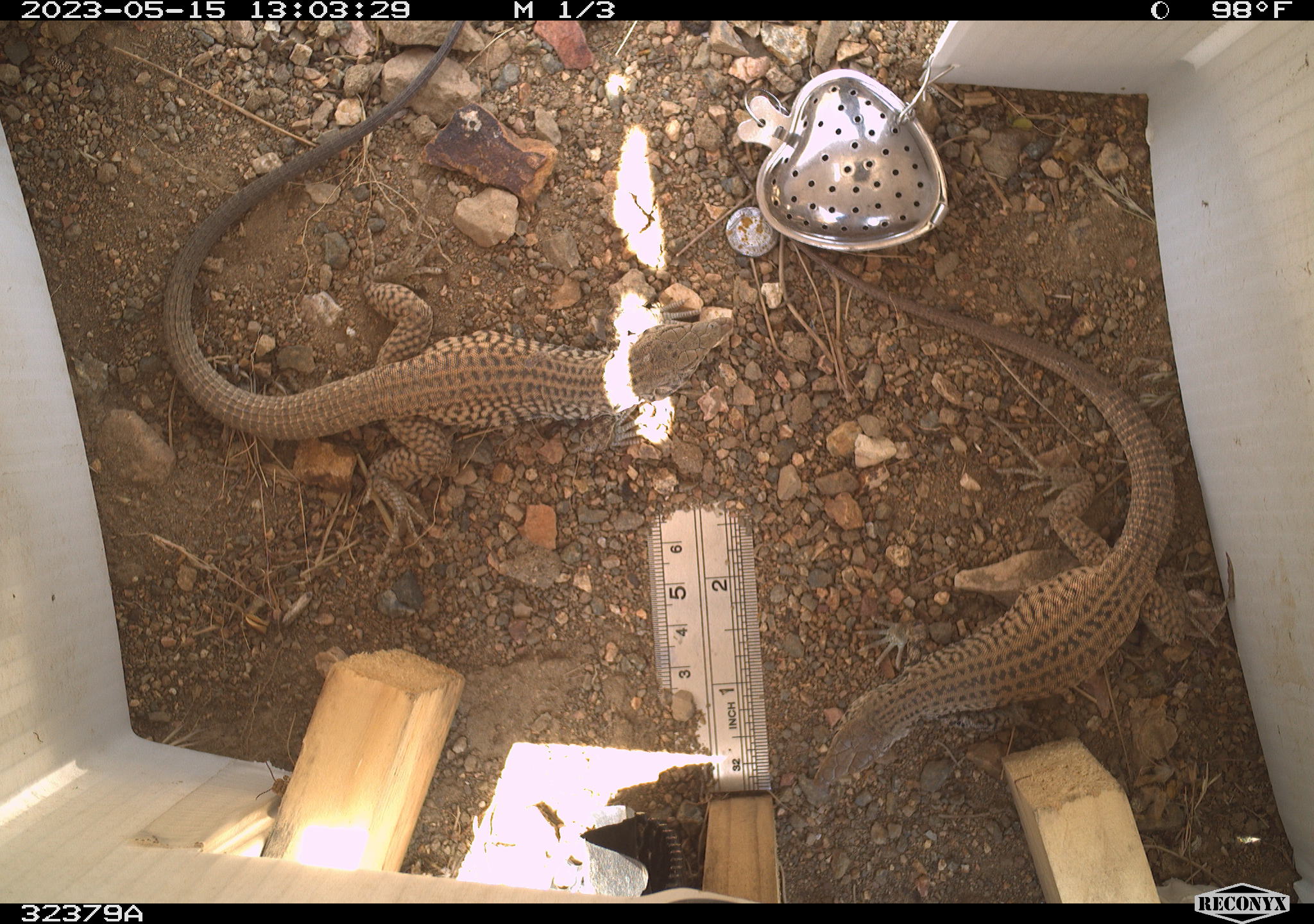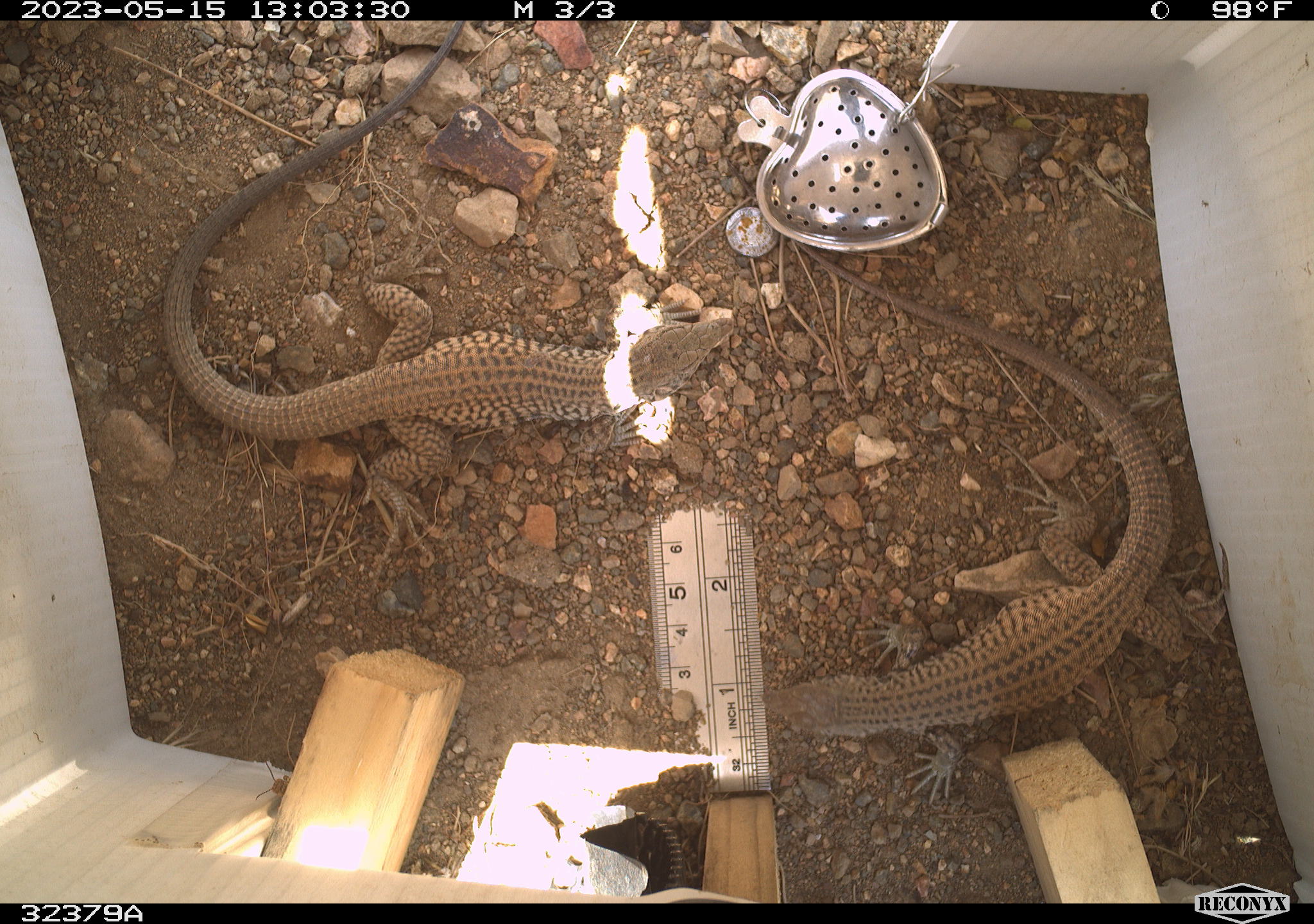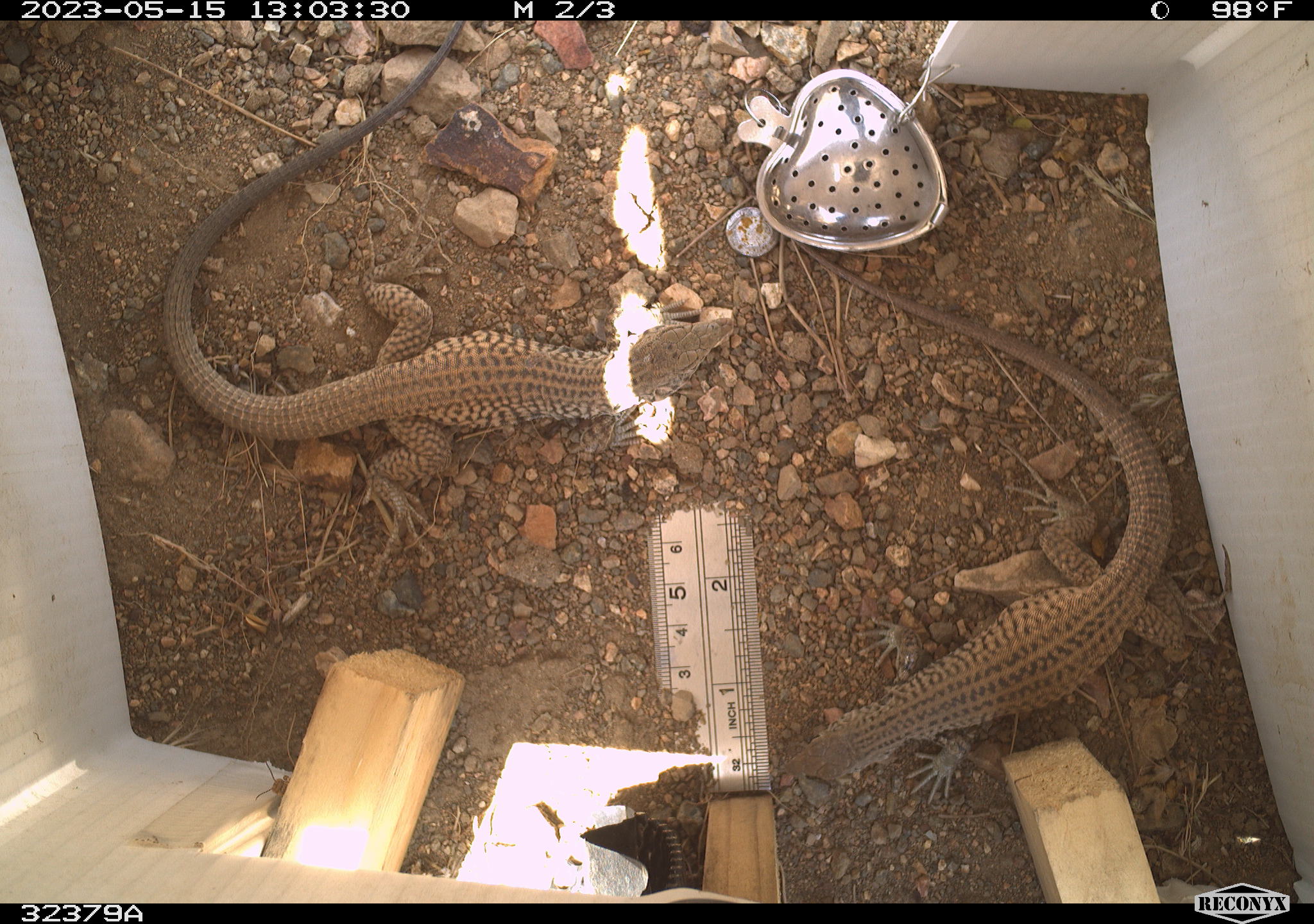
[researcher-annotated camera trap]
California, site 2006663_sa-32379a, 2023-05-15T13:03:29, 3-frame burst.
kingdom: Animalia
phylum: Chordata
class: Reptilia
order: Squamata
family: Teiidae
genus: Aspidoscelis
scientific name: Aspidoscelis tigris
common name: western whiptail